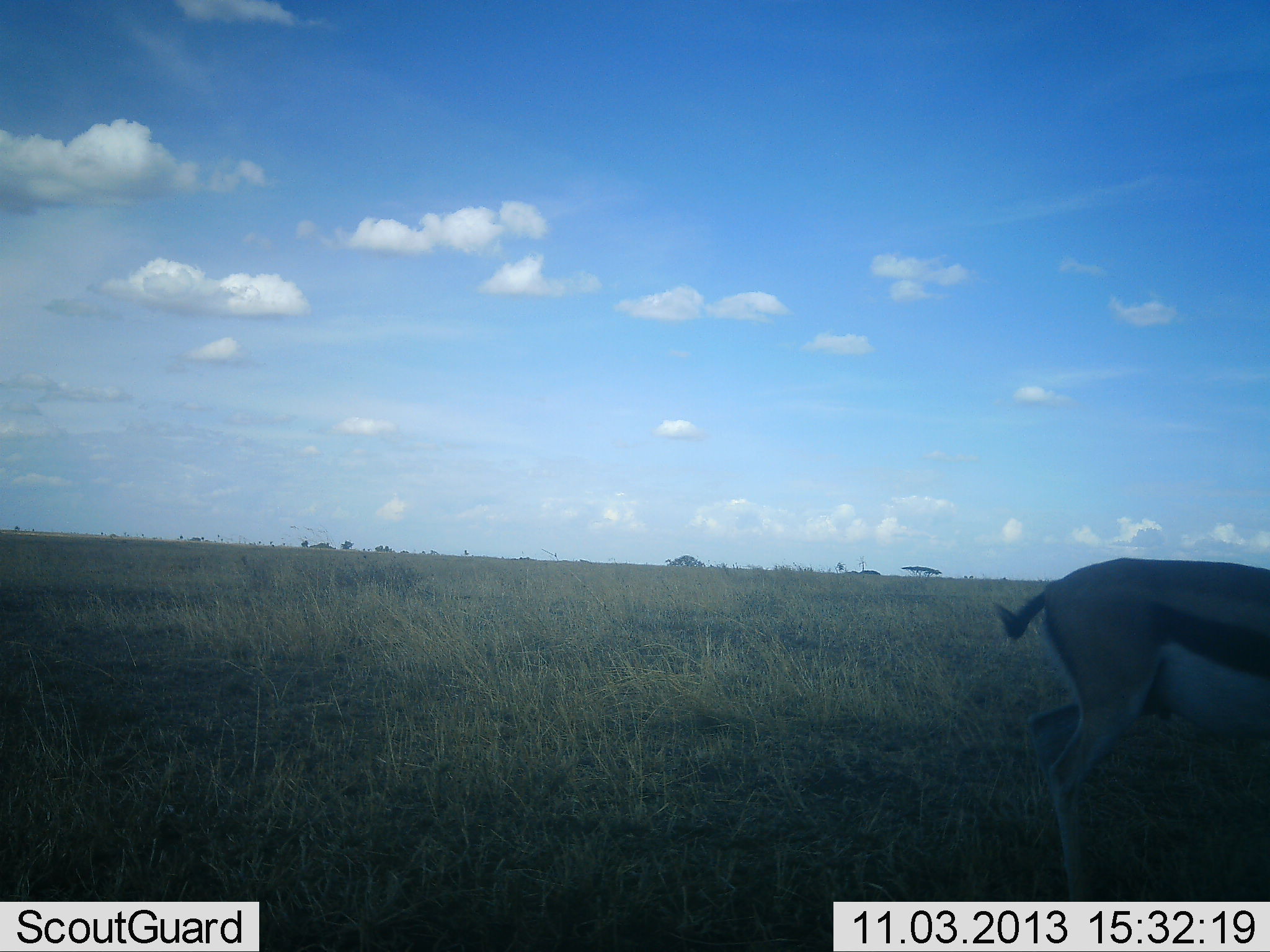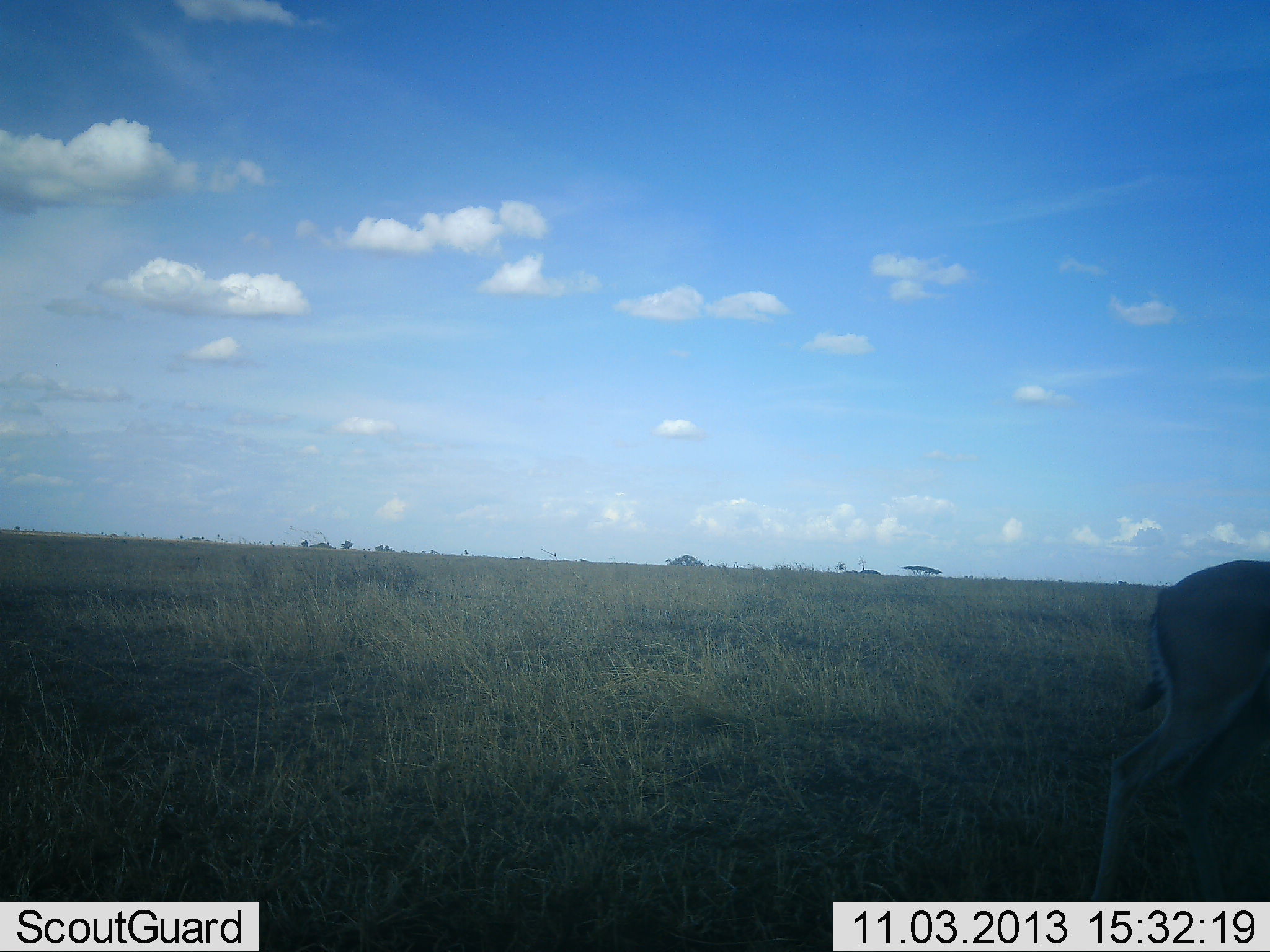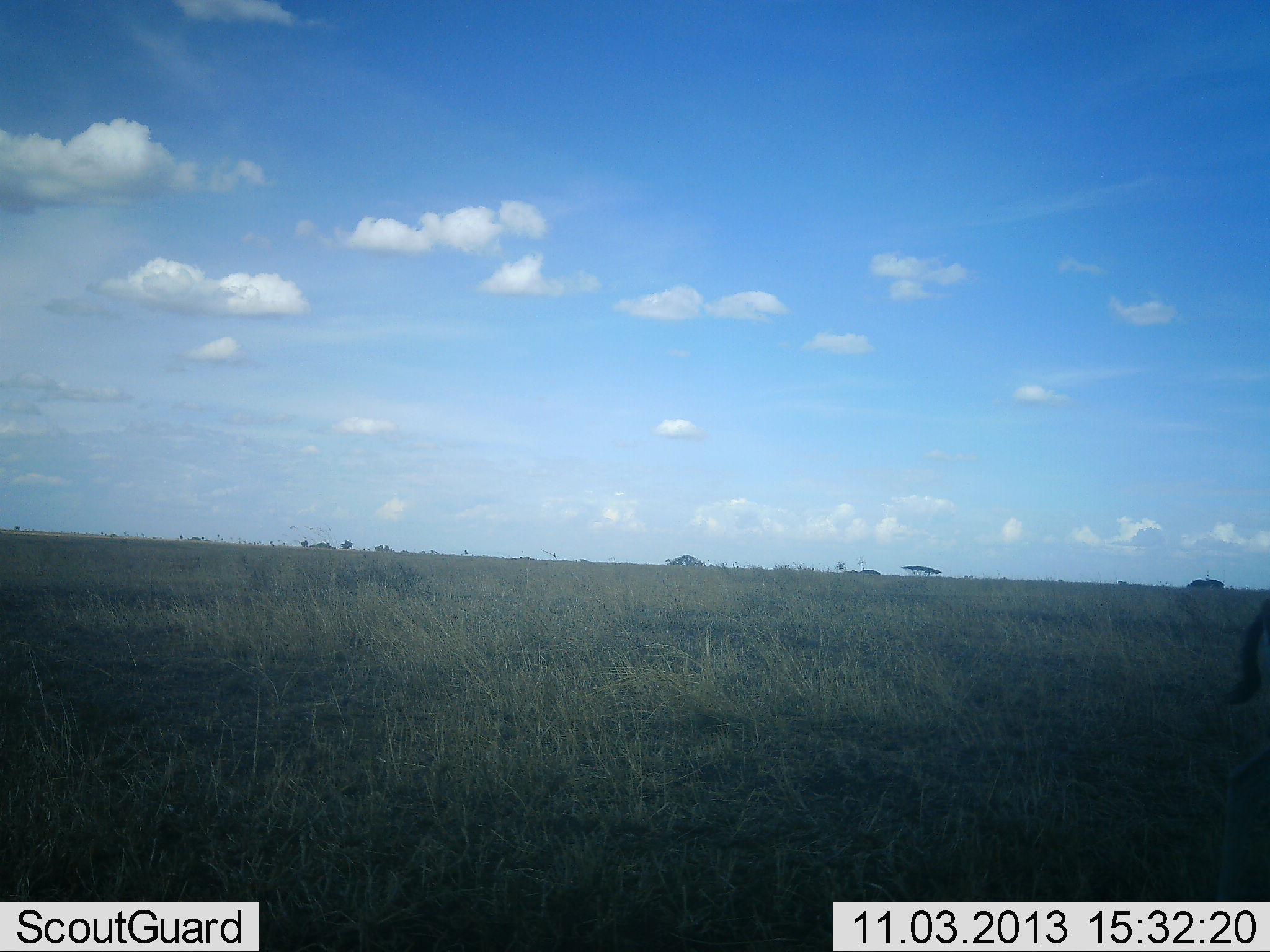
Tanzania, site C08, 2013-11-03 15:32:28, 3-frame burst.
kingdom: Animalia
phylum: Chordata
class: Mammalia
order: Artiodactyla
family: Bovidae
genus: Eudorcas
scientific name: Eudorcas thomsonii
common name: thomson's gazelle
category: gazellethomsons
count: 1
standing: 20%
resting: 0%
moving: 80%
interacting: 0%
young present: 0%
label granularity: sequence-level